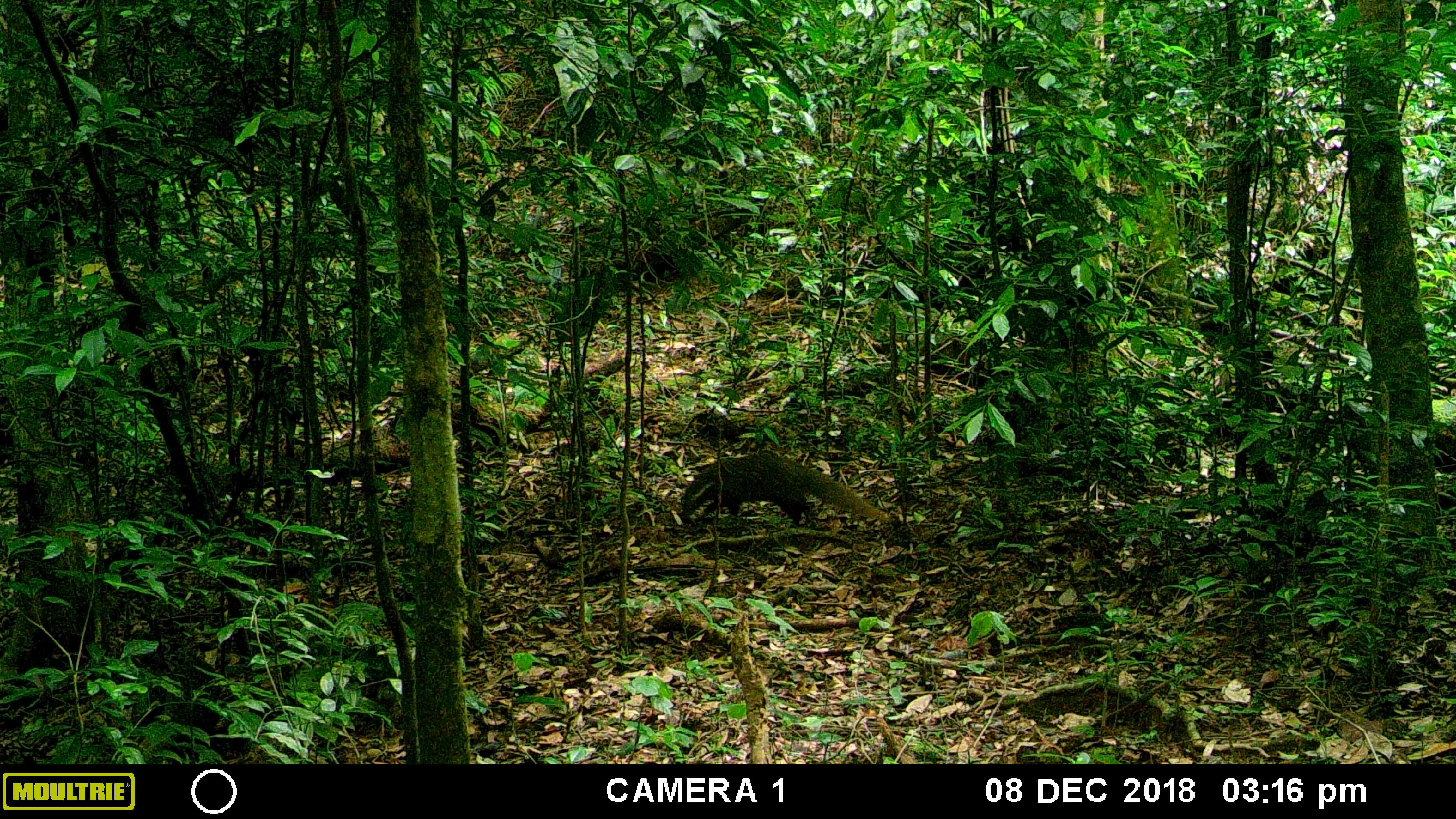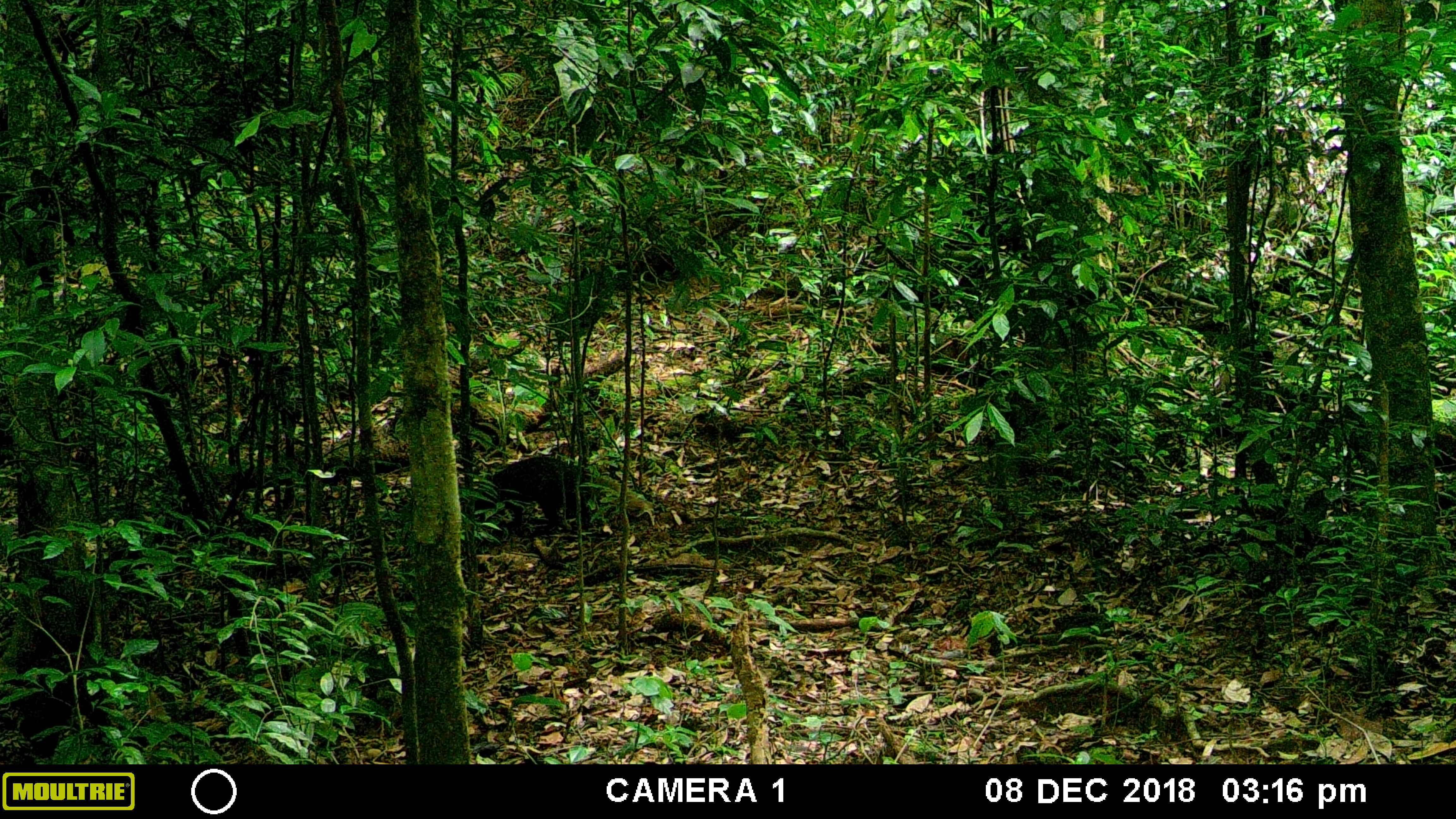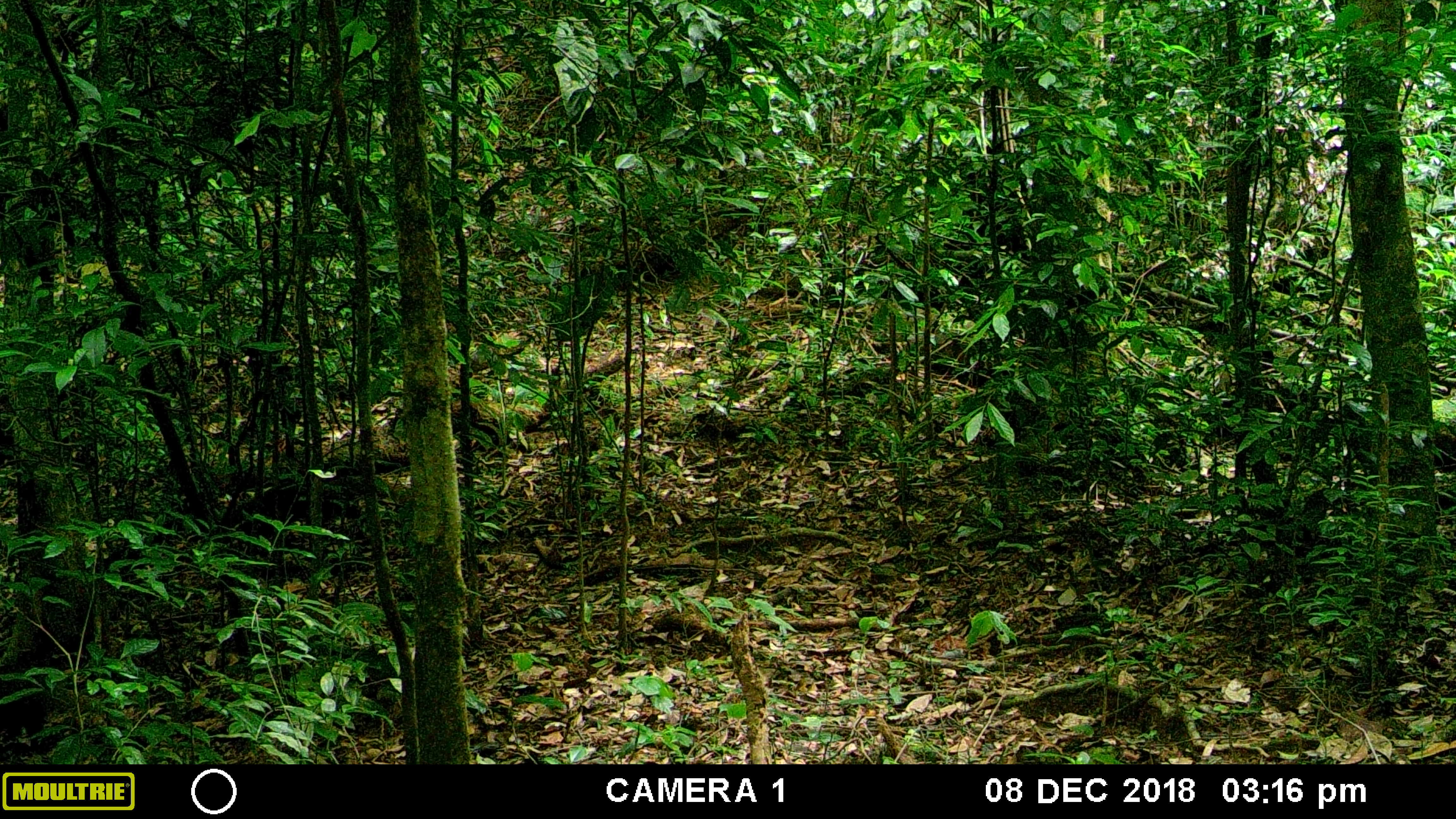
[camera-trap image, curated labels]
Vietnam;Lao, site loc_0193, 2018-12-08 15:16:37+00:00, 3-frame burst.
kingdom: Animalia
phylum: Chordata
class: Mammalia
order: Carnivora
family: Herpestidae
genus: Urva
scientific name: Urva urva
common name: crab-eating mongoose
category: crab eating mongoose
Crab eating mongoose (crab-eating mongoose) (Urva urva). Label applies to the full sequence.